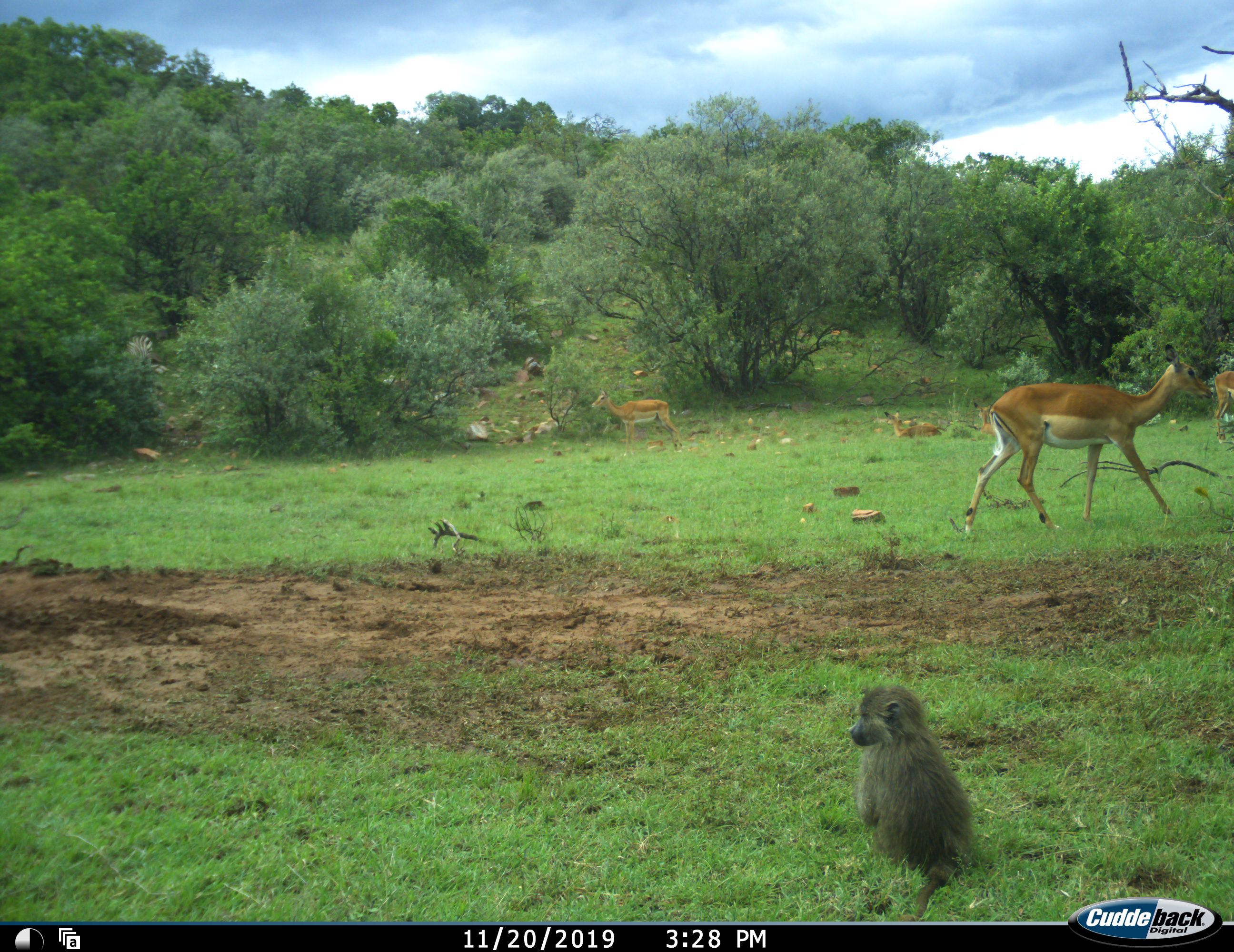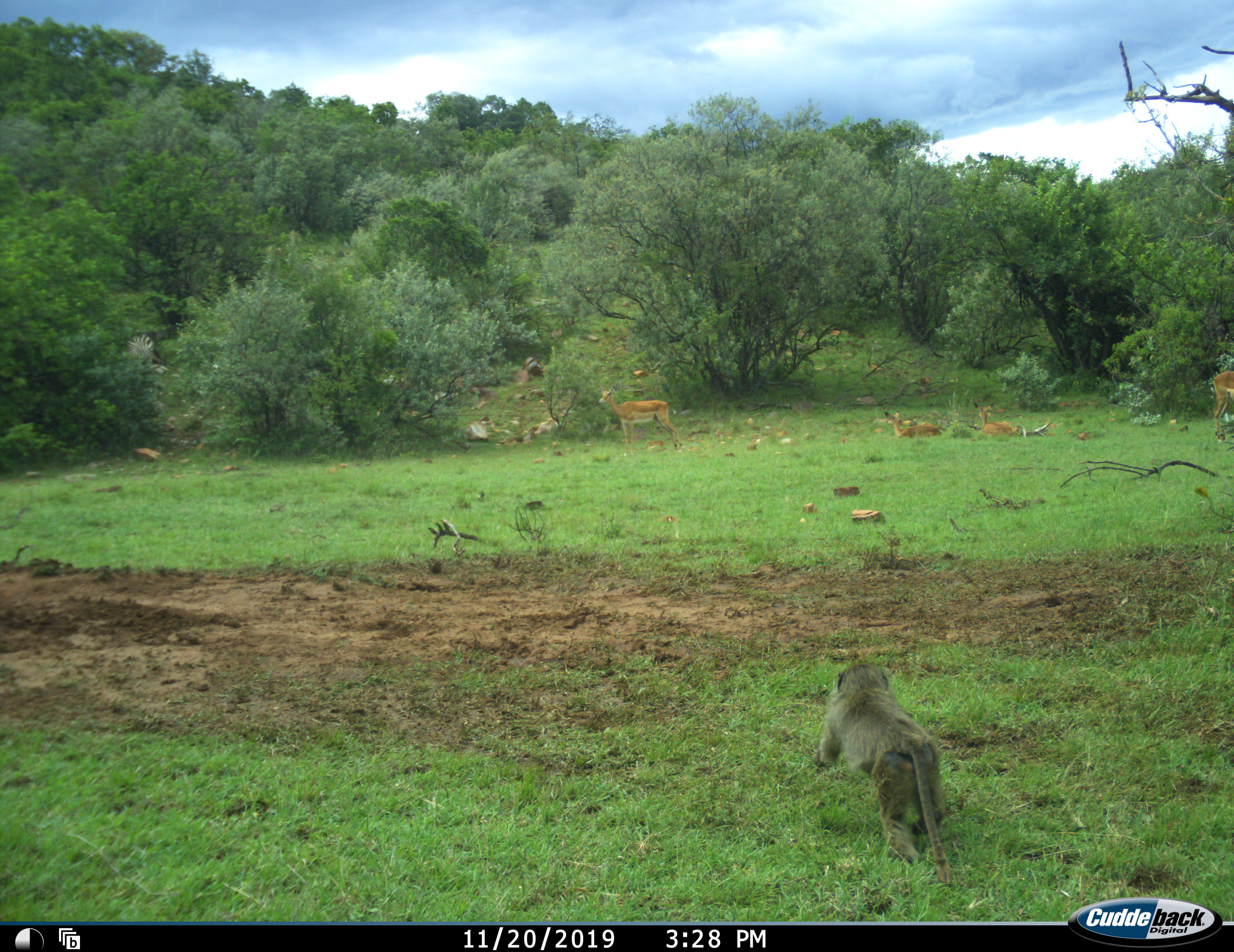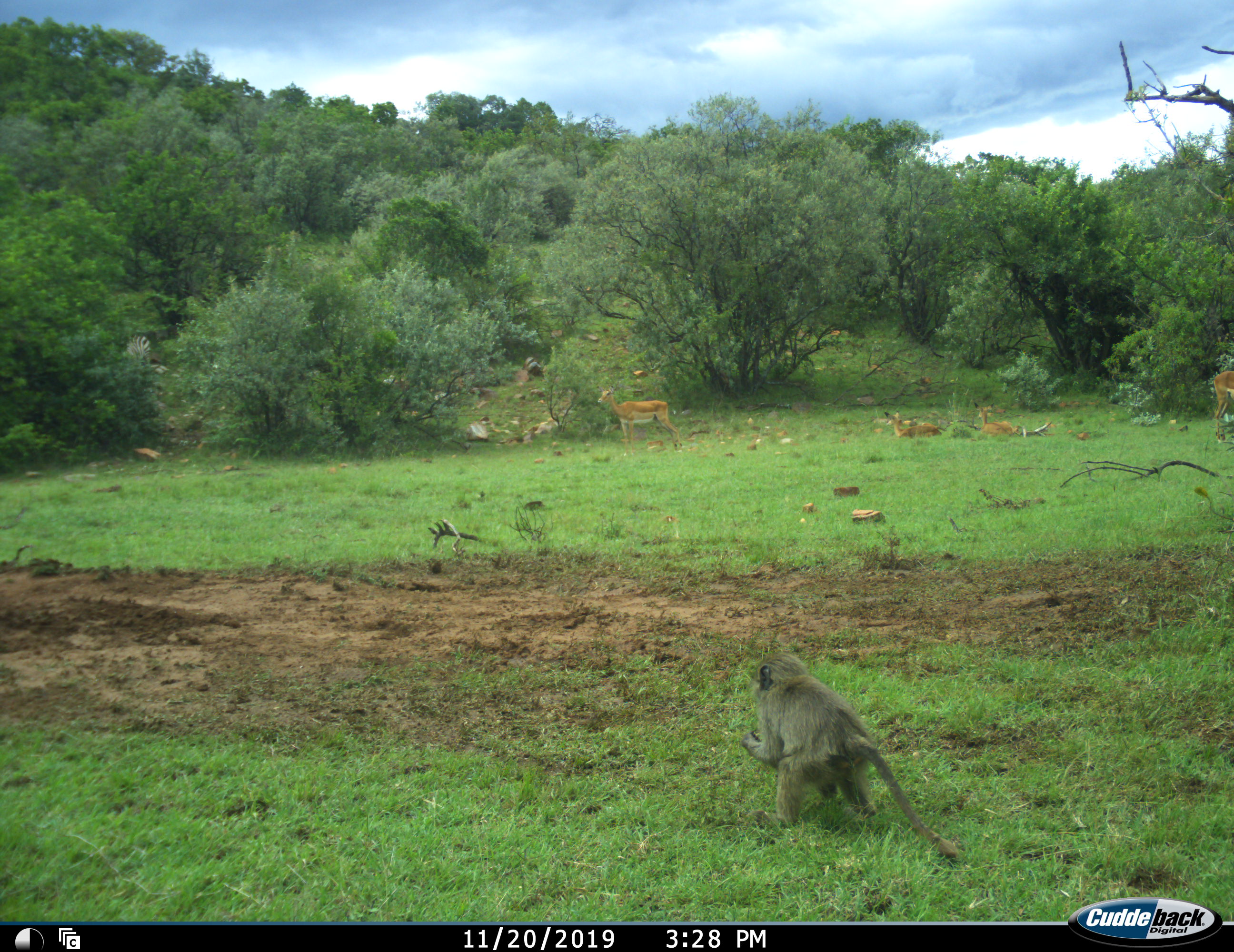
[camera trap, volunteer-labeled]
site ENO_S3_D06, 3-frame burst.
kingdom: Animalia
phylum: Chordata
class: Mammalia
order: Primates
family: Cercopithecidae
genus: Papio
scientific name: Papio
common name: baboon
Baboon (Papio), count 1. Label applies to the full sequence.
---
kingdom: Animalia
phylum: Chordata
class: Mammalia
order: Artiodactyla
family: Bovidae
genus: Aepyceros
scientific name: Aepyceros melampus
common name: impala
Impala (Aepyceros melampus), count 5. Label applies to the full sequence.